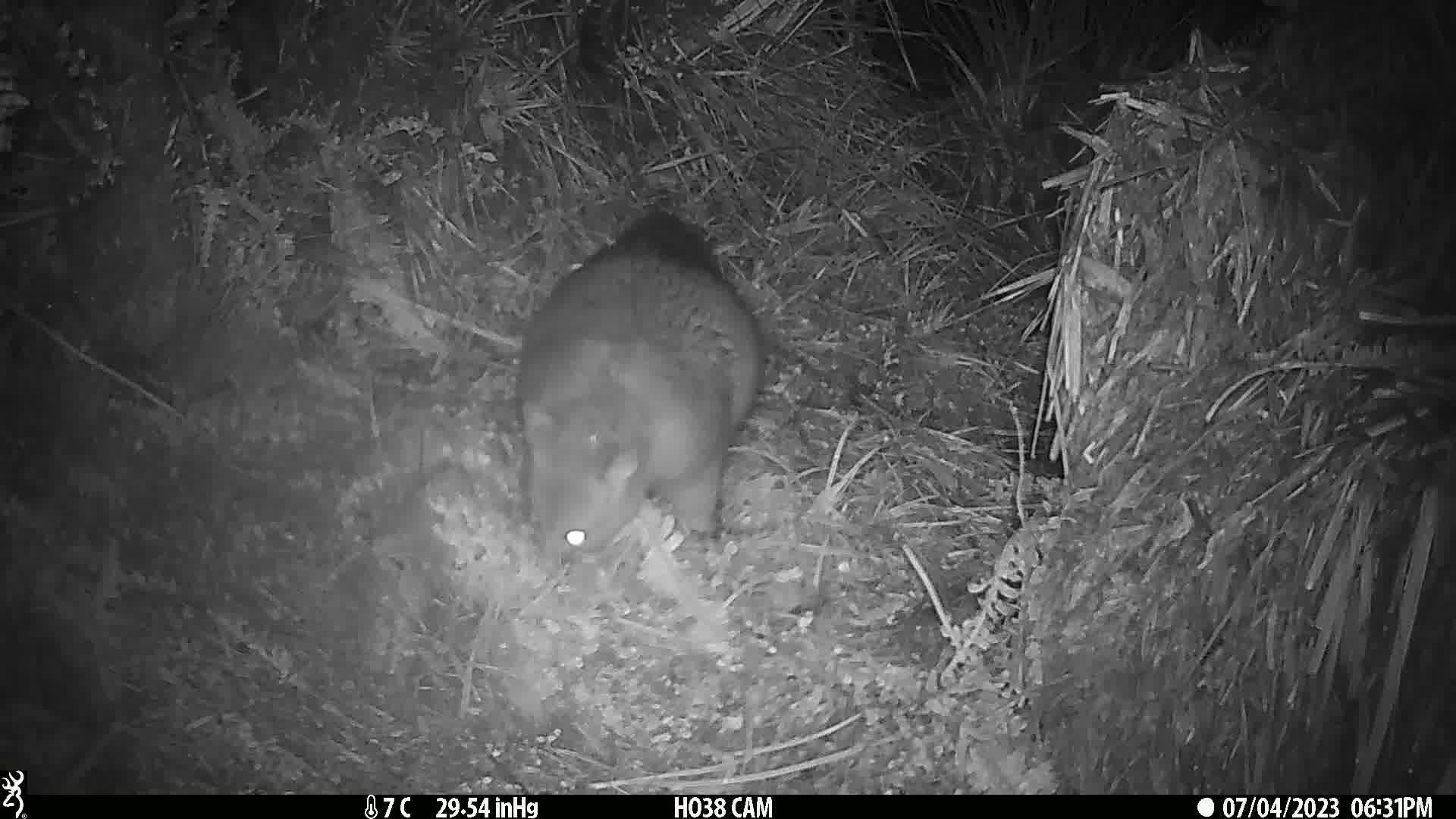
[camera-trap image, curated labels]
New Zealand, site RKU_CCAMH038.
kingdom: Animalia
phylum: Chordata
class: Mammalia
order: Diprotodontia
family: Phalangeridae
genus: Trichosurus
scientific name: Trichosurus vulpecula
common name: common brushtail possum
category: possum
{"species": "possum (common brushtail possum) (Trichosurus vulpecula)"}